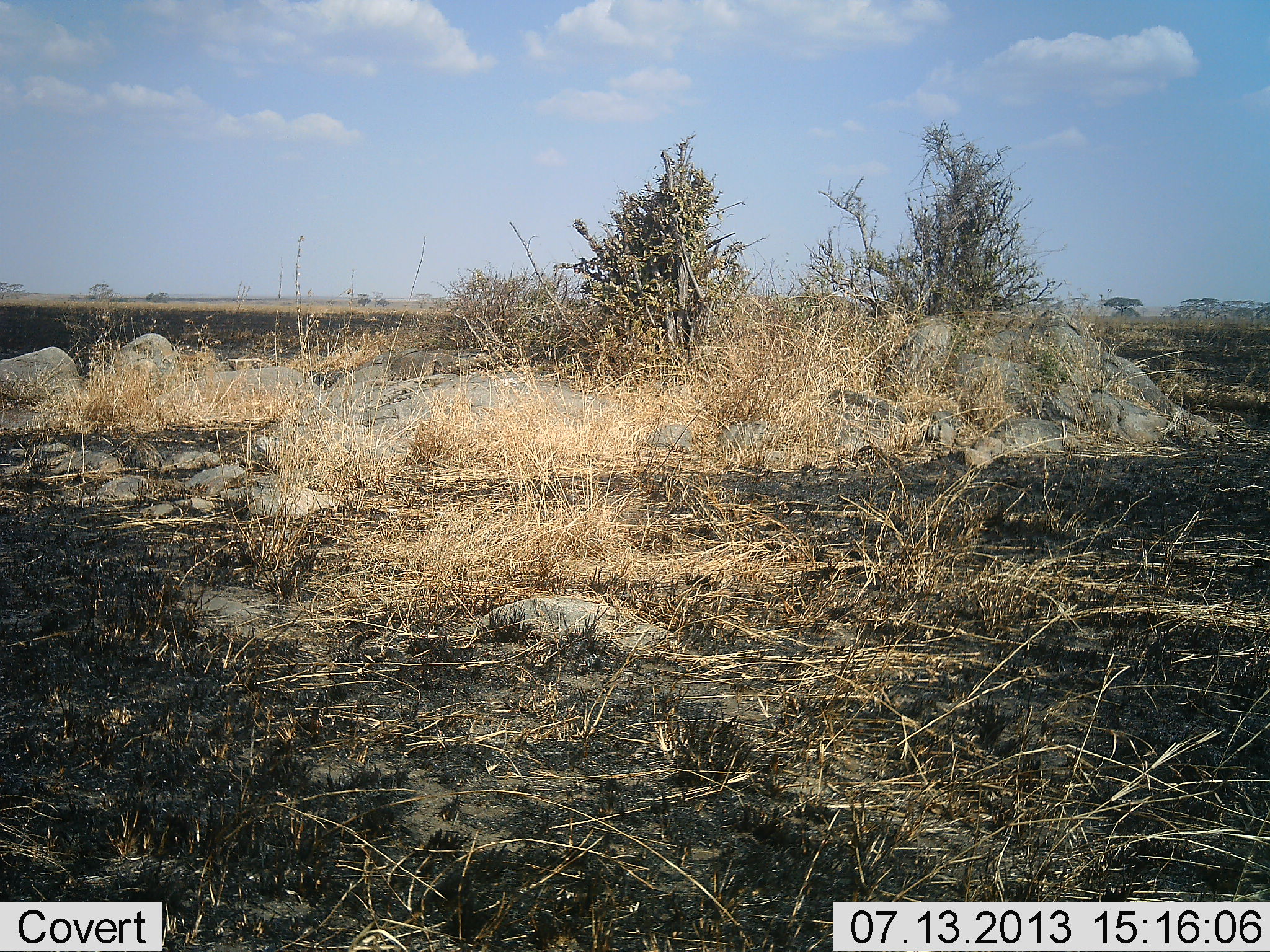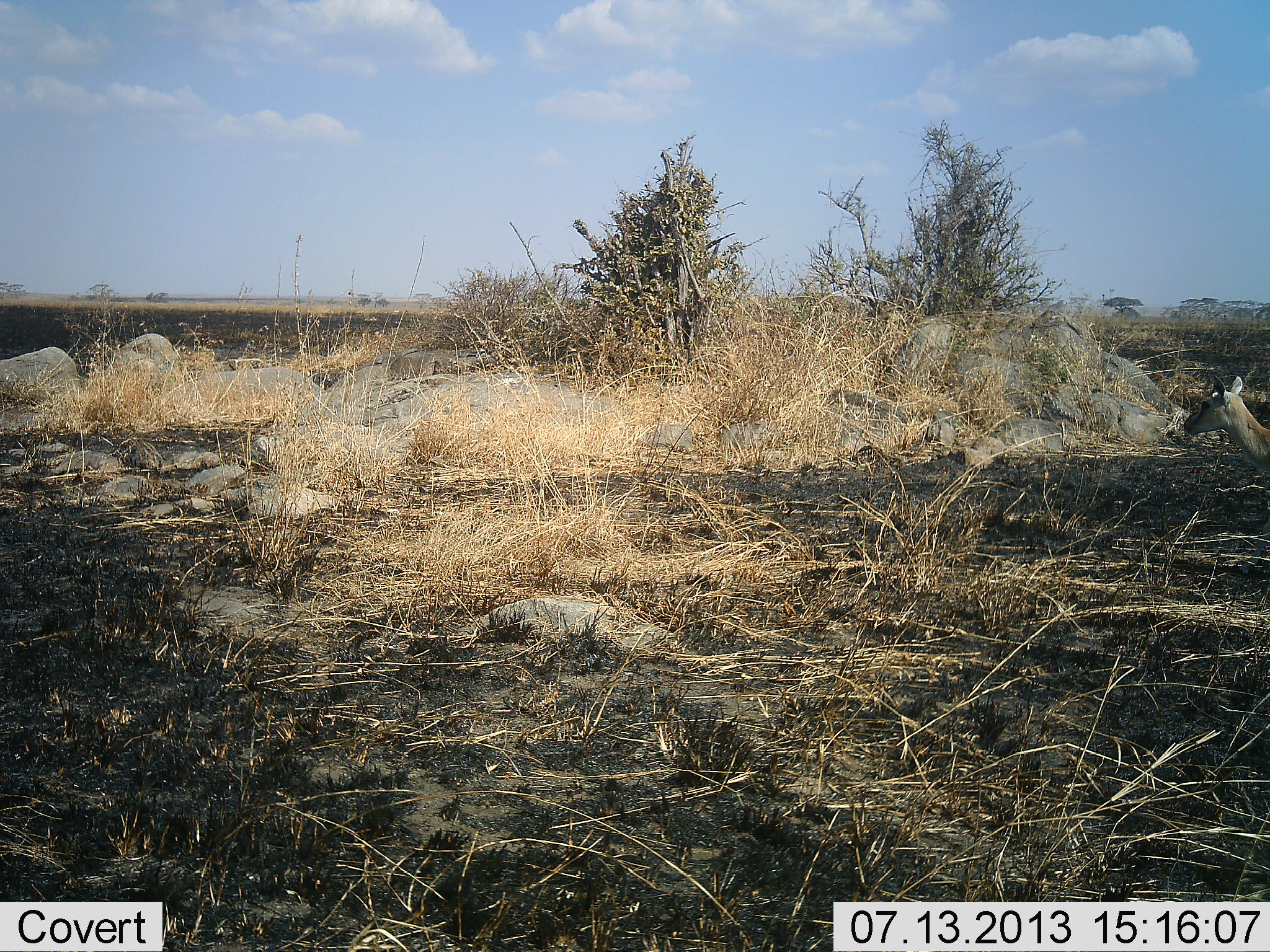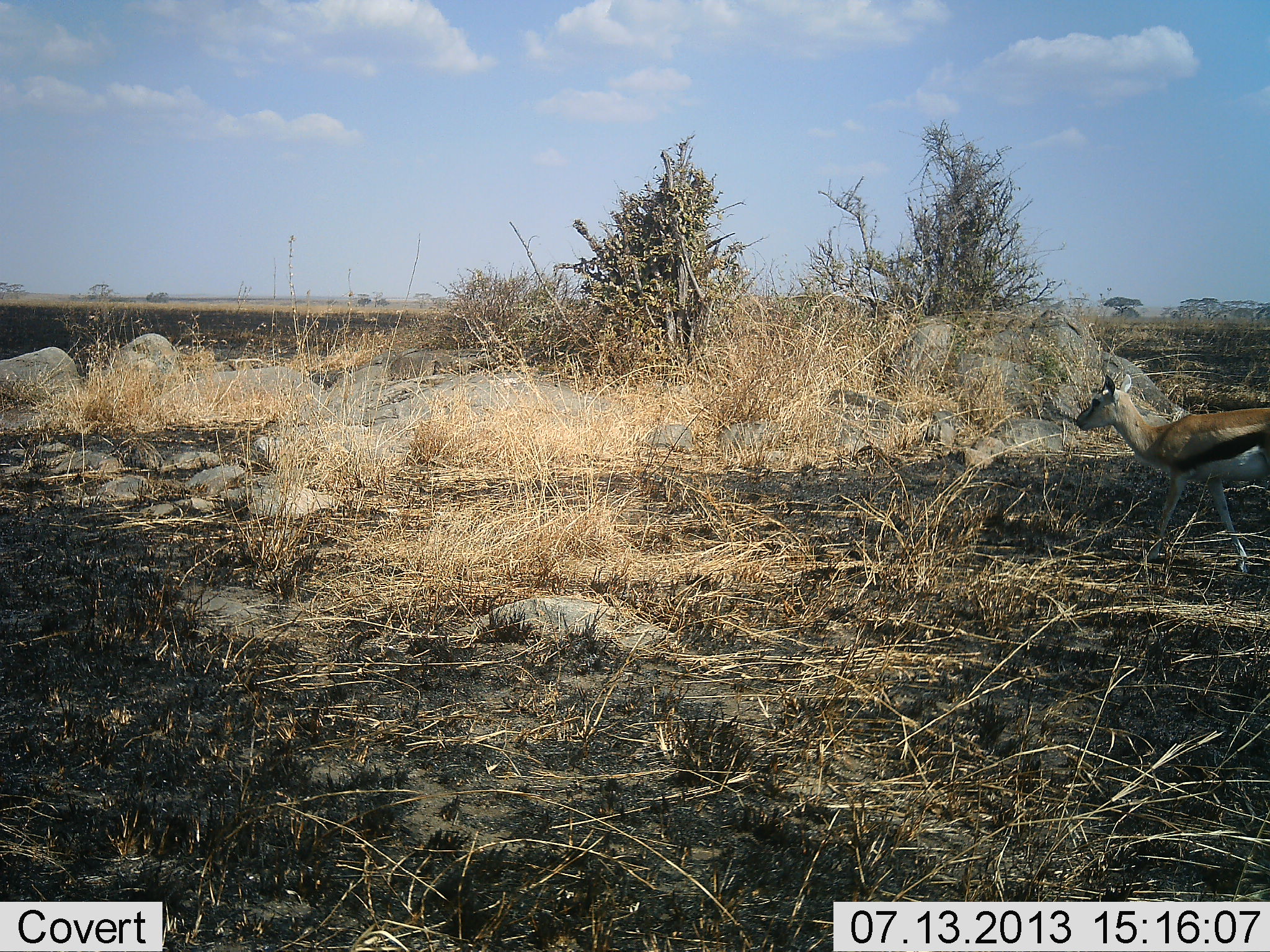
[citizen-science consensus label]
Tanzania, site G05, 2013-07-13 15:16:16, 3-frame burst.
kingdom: Animalia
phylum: Chordata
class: Mammalia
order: Artiodactyla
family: Bovidae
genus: Eudorcas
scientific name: Eudorcas thomsonii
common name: thomson's gazelle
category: gazellethomsons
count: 1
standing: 0%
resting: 0%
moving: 100%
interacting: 0%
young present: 0%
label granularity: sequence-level